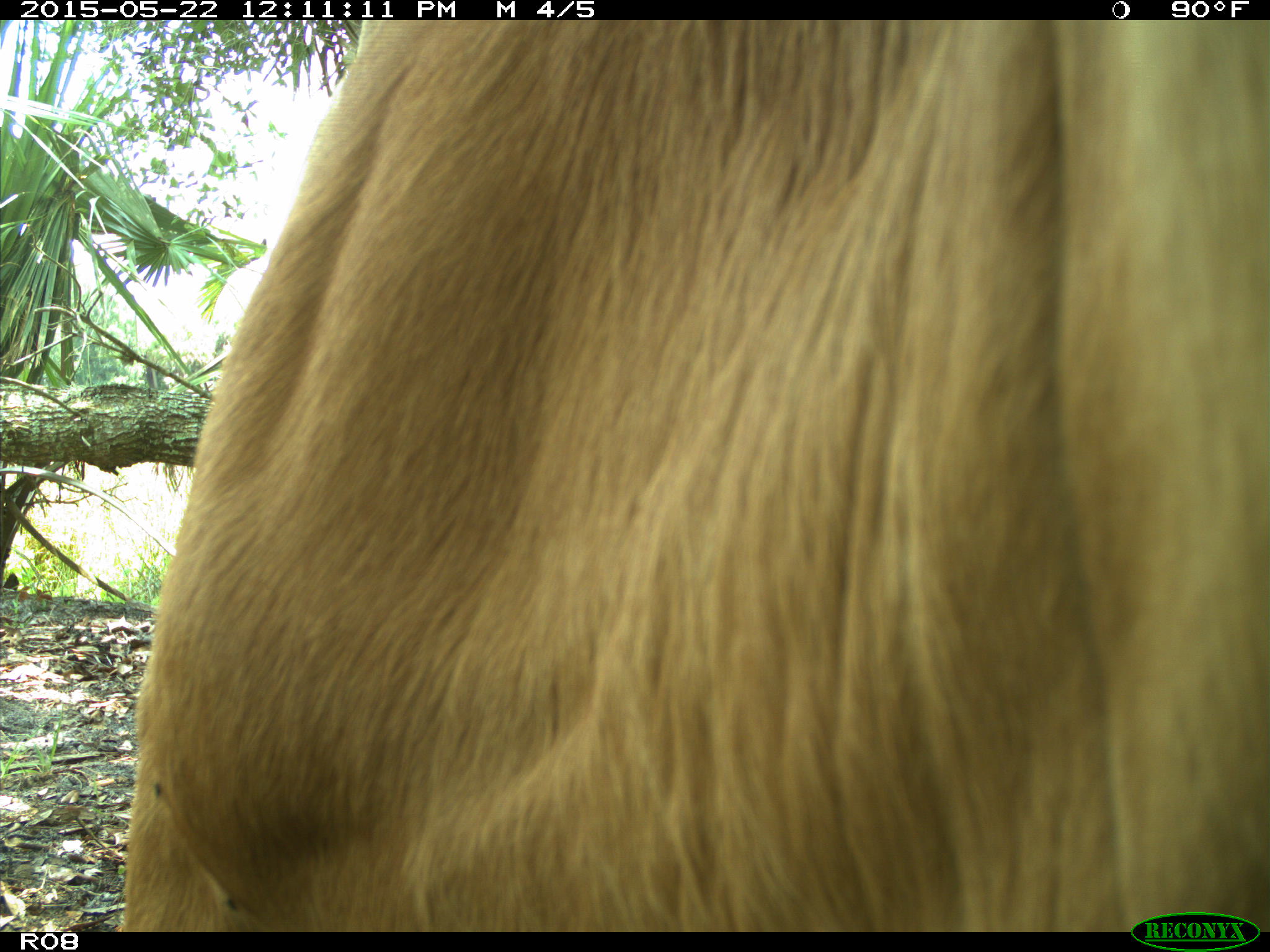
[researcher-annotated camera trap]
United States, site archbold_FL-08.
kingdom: Animalia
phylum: Chordata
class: Mammalia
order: Artiodactyla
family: Bovidae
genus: Bos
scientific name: Bos taurus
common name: domestic cow